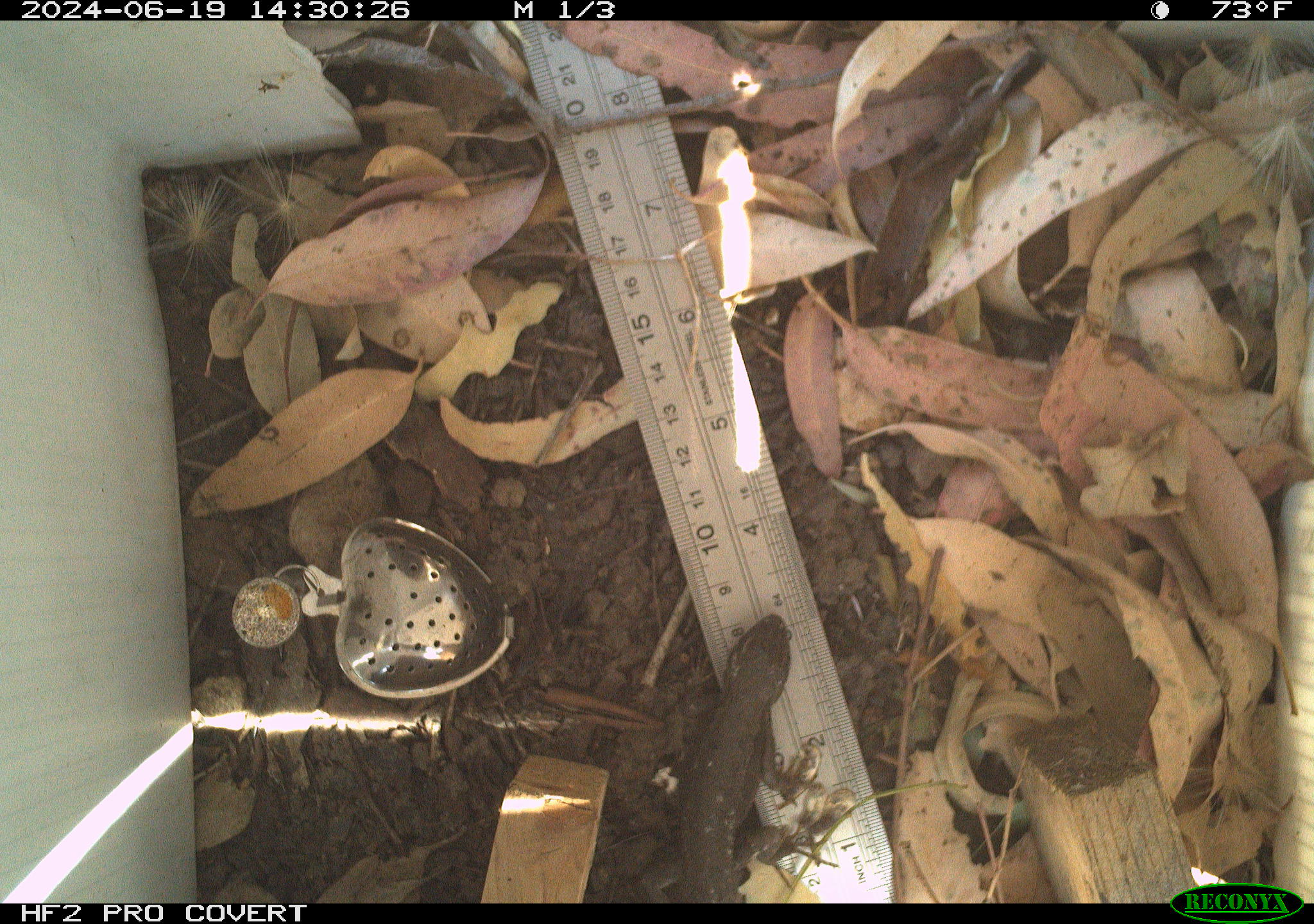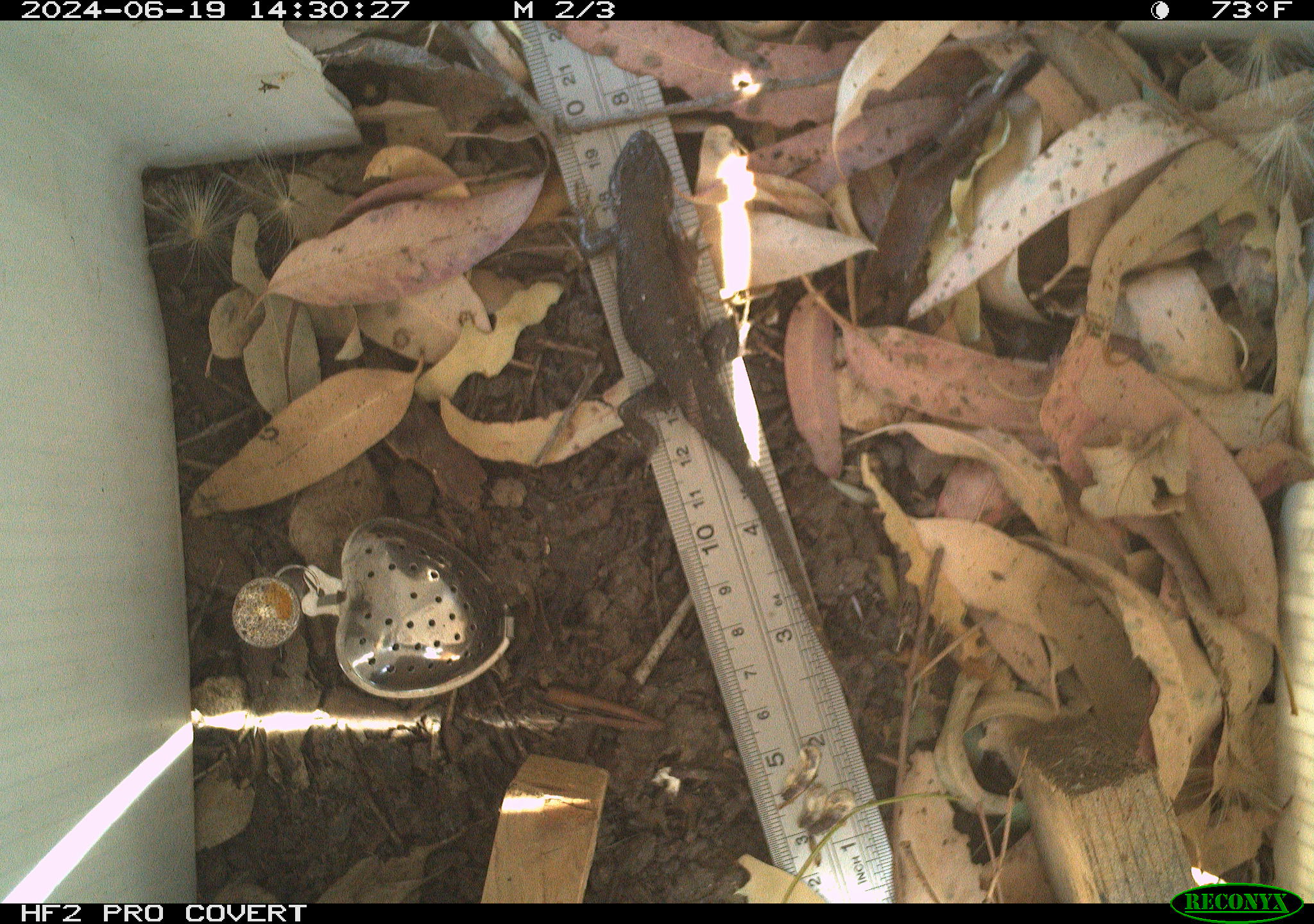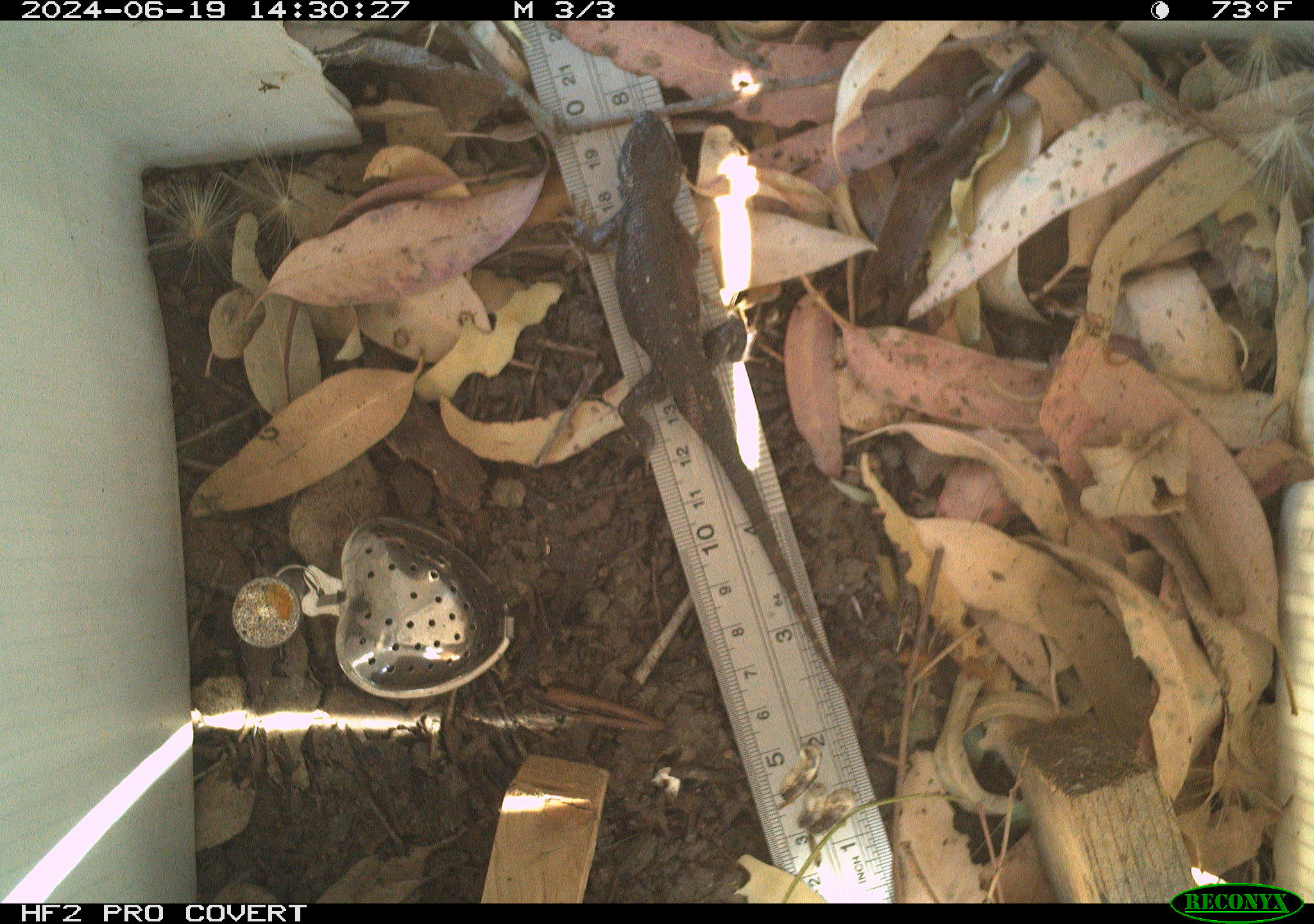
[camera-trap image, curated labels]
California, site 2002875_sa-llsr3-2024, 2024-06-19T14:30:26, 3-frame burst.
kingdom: Animalia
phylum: Chordata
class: Reptilia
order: Squamata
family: Phrynosomatidae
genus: Sceloporus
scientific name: Sceloporus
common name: spiny lizards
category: sceloporus species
Sceloporus species (spiny lizards) (Sceloporus).